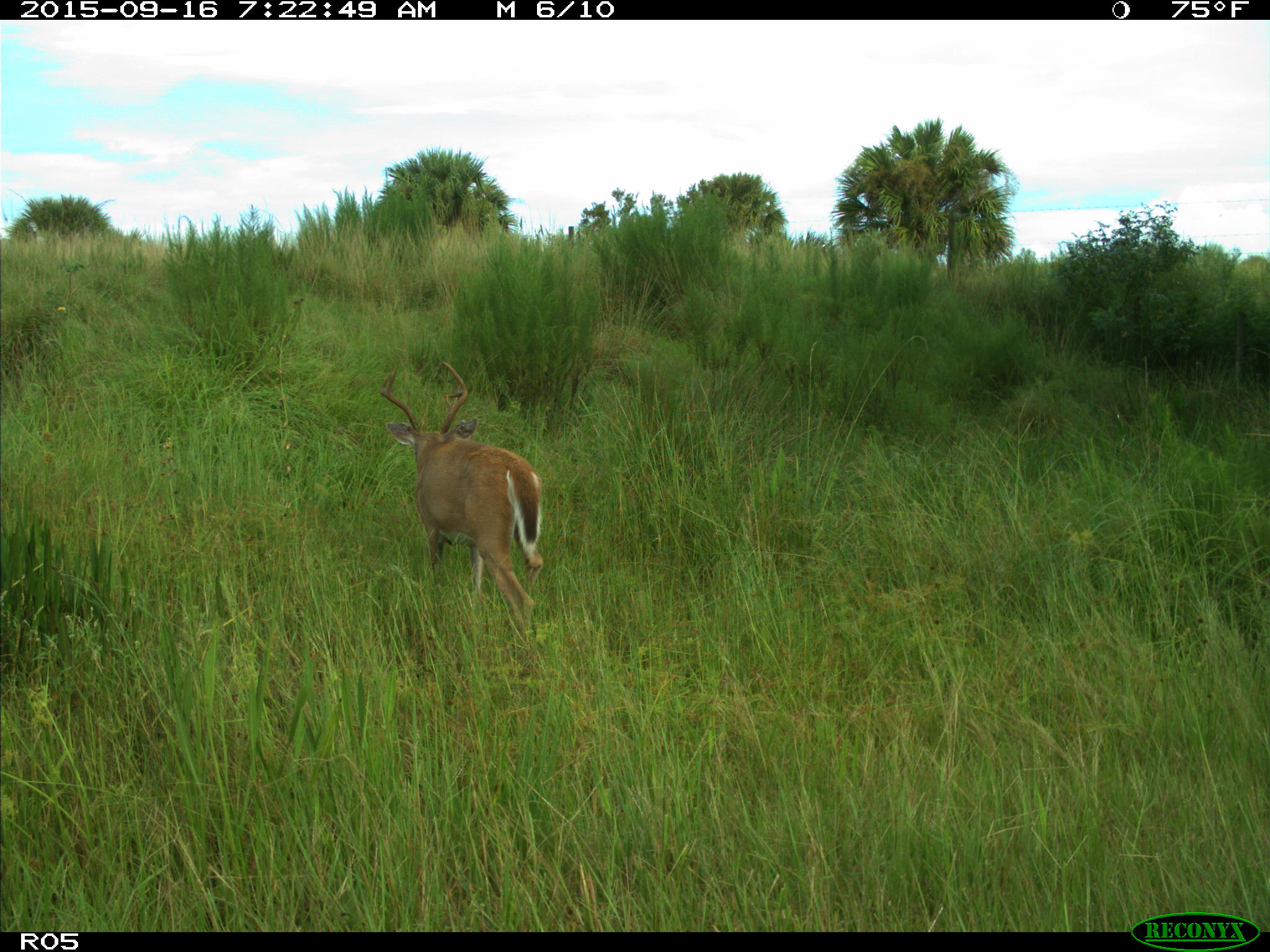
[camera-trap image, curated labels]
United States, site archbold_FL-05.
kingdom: Animalia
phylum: Chordata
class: Mammalia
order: Artiodactyla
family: Cervidae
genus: Odocoileus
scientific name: Odocoileus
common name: deer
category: unidentified deer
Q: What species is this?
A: Unidentified deer (deer) (Odocoileus).